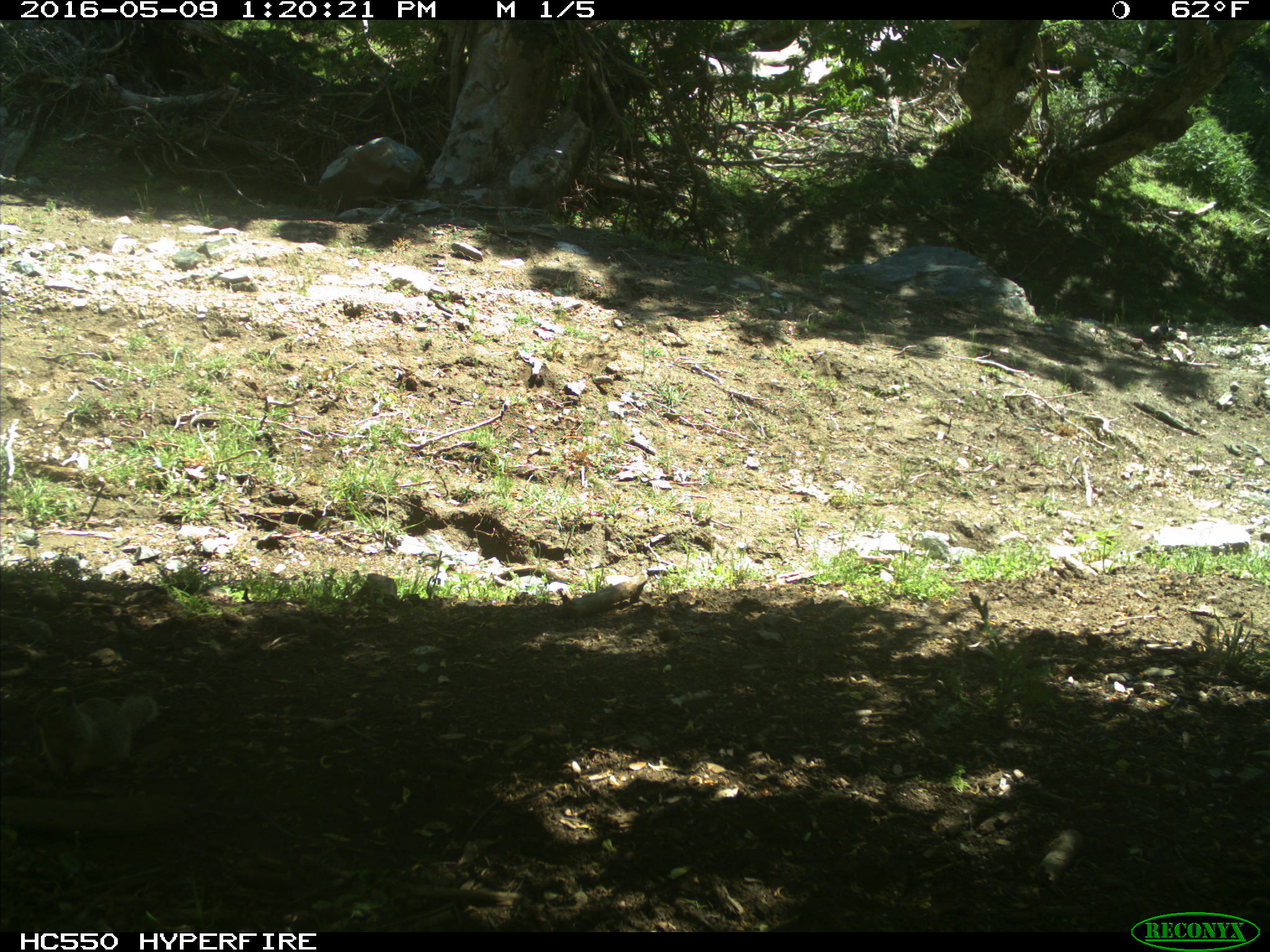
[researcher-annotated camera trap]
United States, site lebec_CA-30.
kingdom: Animalia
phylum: Chordata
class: Mammalia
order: Rodentia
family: Sciuridae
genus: Otospermophilus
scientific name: Otospermophilus beecheyi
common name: california ground squirrel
Otospermophilus beecheyi (california ground squirrel).